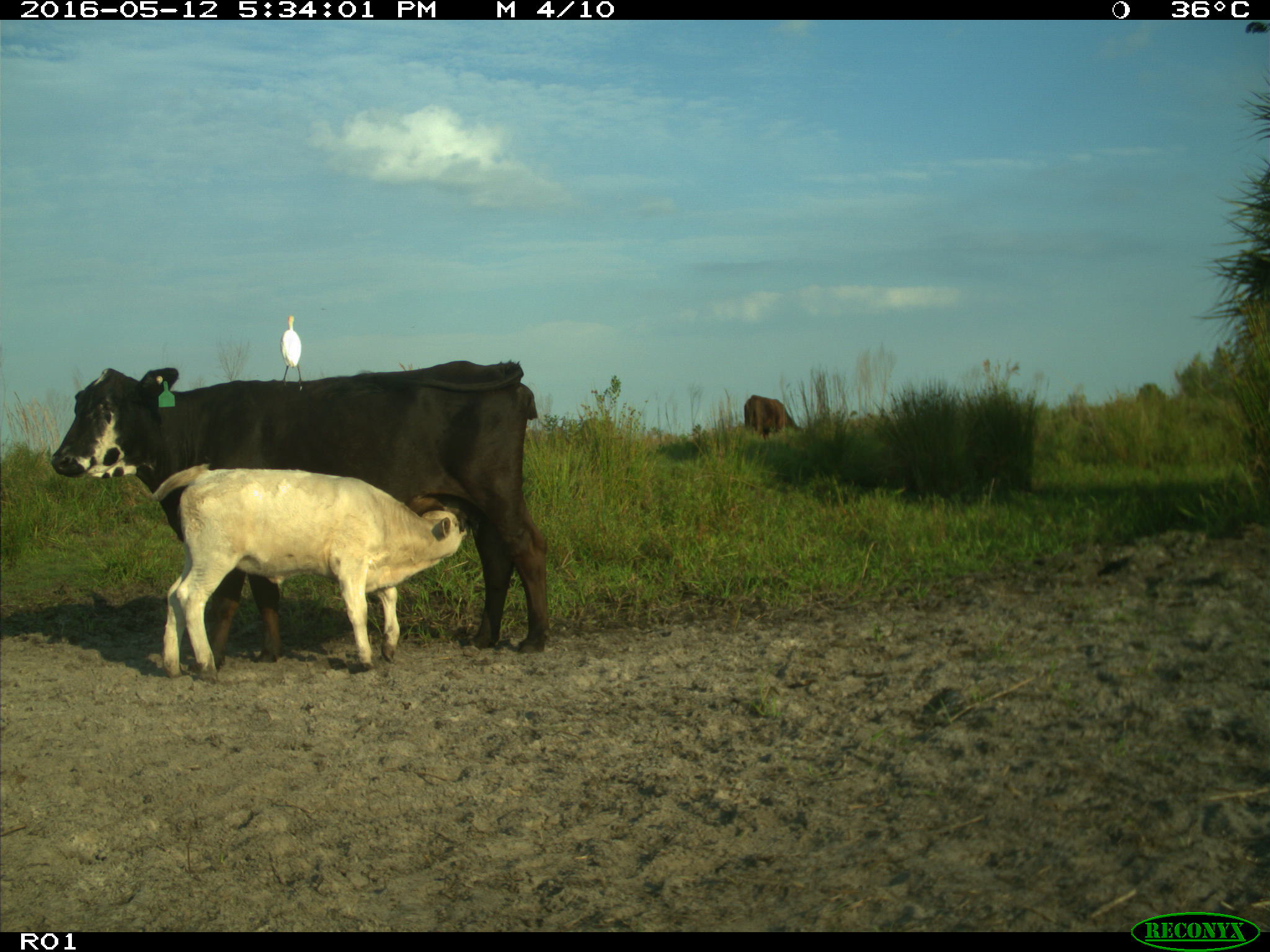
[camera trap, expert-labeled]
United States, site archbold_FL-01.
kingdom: Animalia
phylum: Chordata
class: Mammalia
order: Artiodactyla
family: Bovidae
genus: Bos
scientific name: Bos taurus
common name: domestic cow